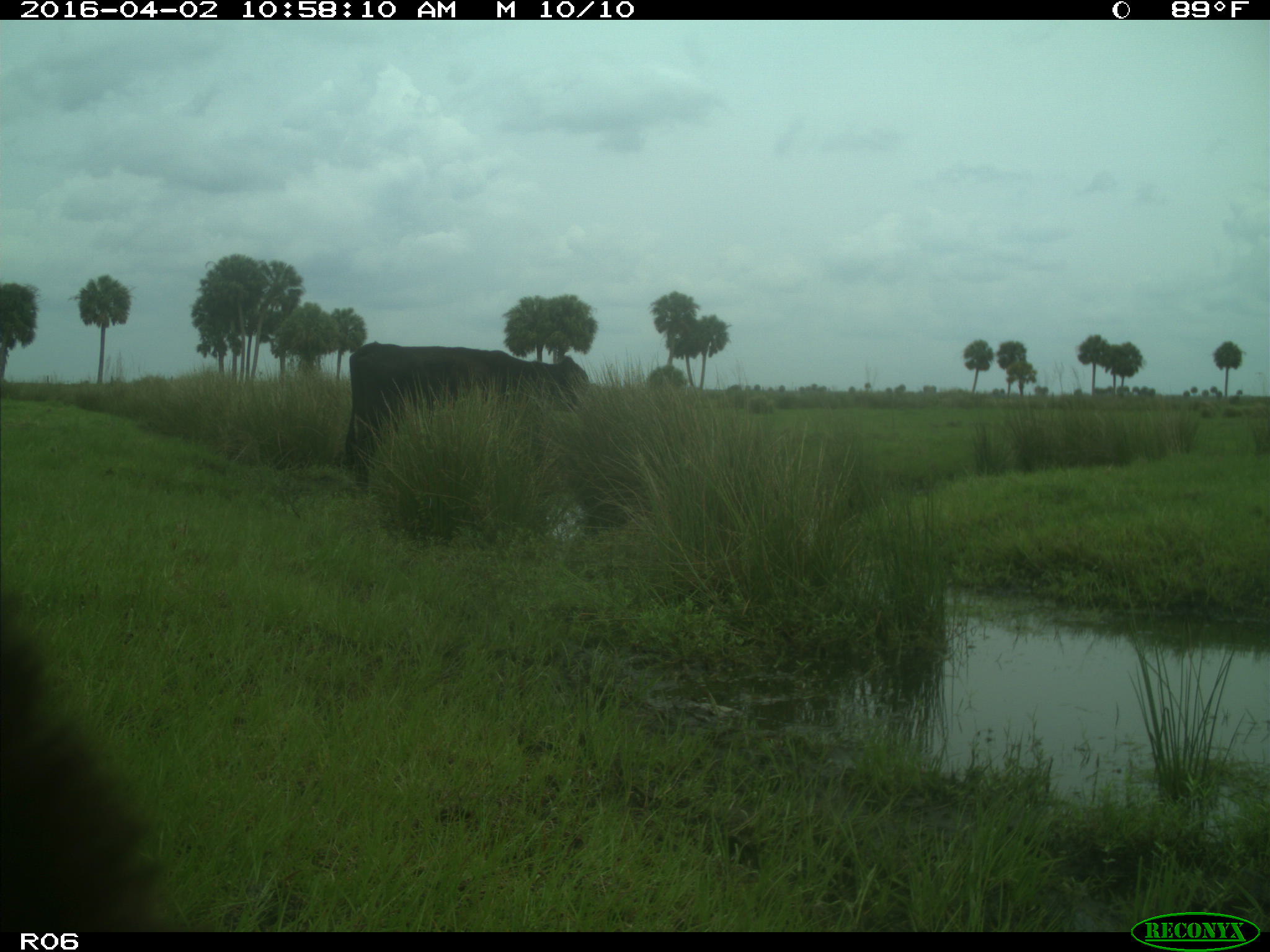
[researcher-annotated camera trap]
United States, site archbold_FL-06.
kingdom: Animalia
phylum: Chordata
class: Mammalia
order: Artiodactyla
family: Bovidae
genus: Bos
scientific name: Bos taurus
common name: domestic cow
Bos taurus (domestic cow).